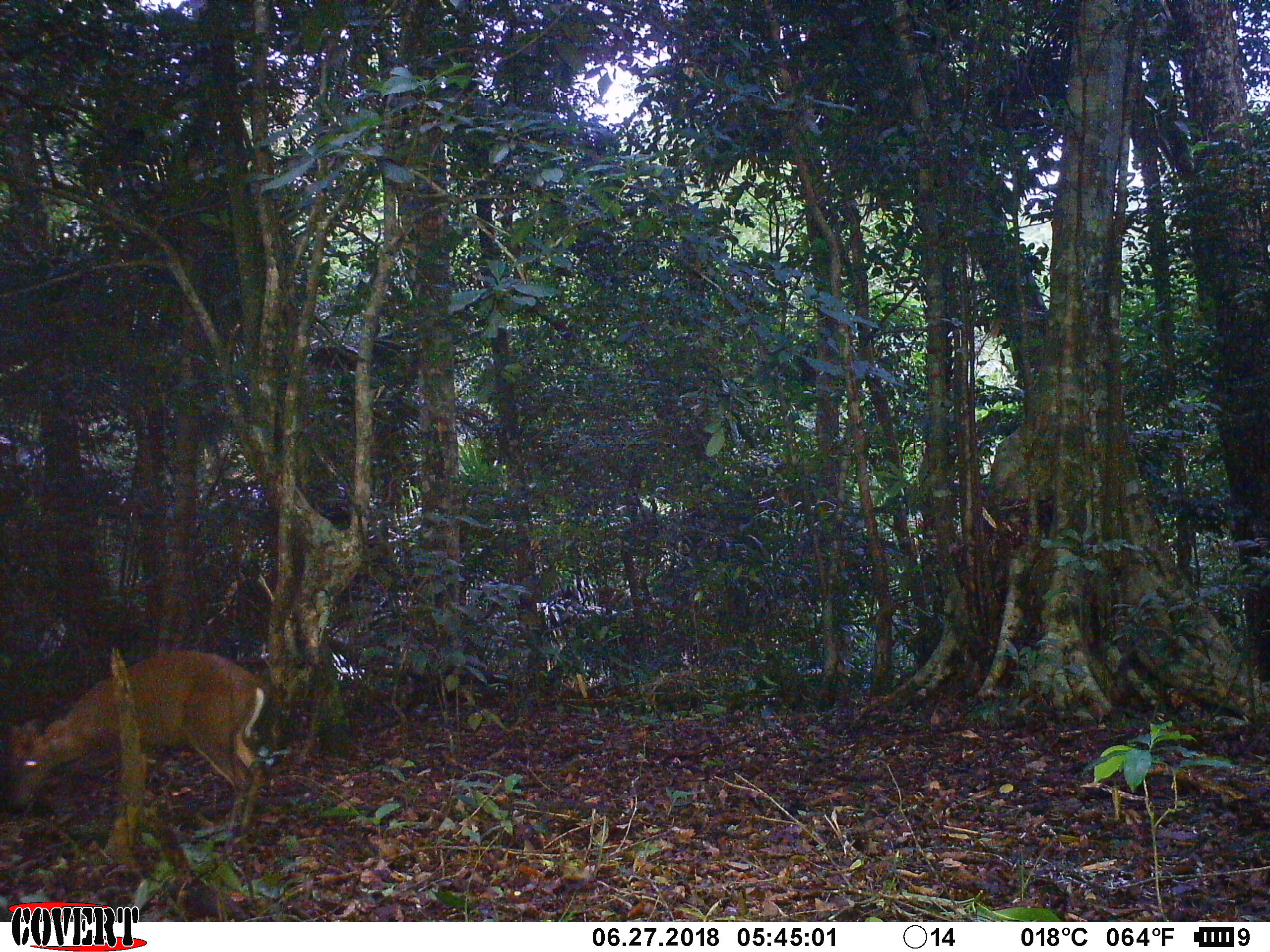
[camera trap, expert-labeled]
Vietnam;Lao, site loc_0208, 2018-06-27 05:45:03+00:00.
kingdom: Animalia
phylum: Chordata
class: Mammalia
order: Artiodactyla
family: Cervidae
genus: Muntiacus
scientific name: Muntiacus rooseveltorum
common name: roosevelt's muntjac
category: roosevelts muntjac group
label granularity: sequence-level